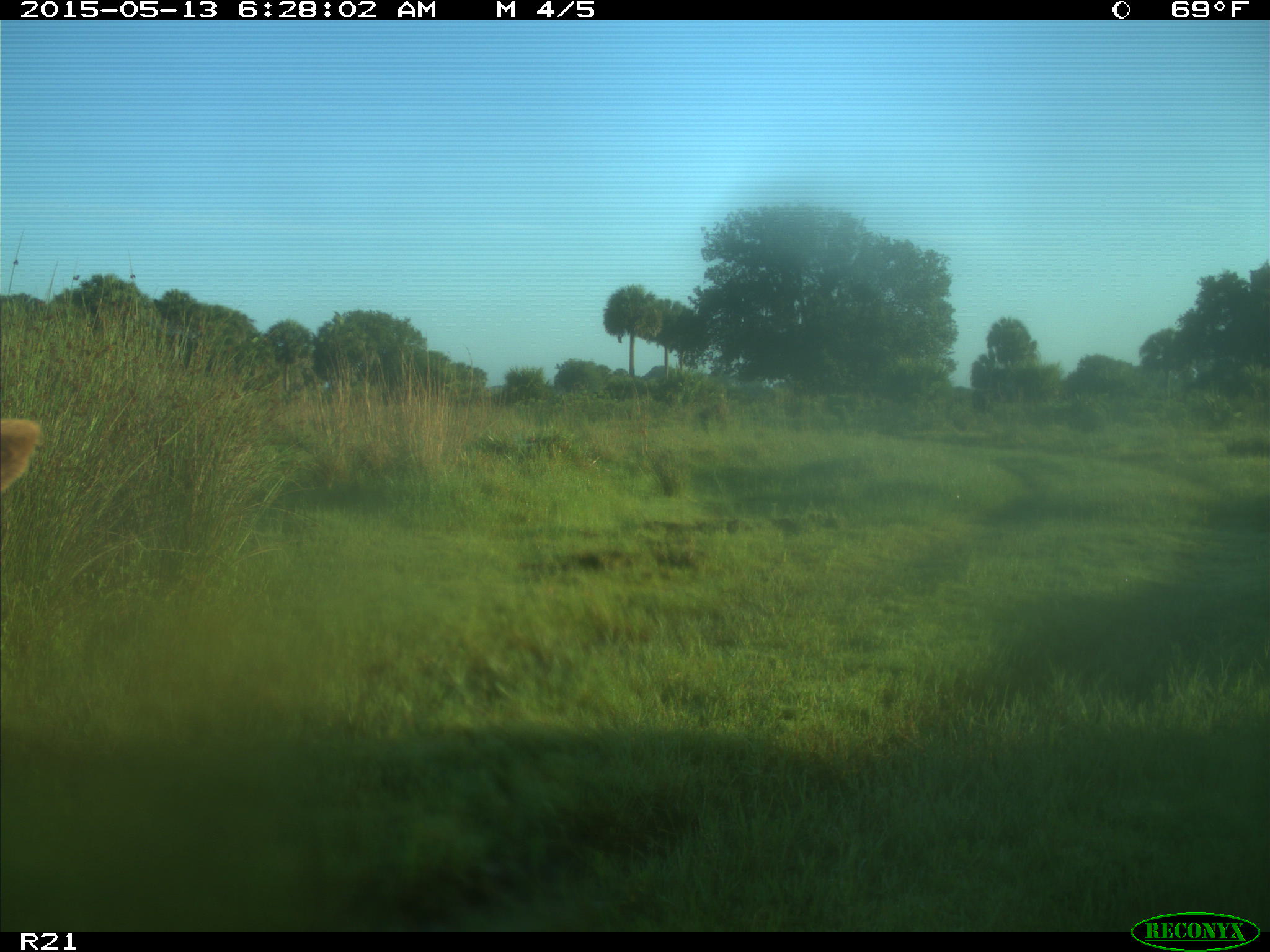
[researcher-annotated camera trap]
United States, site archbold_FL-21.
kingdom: Animalia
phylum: Chordata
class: Mammalia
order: Artiodactyla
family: Bovidae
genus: Bos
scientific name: Bos taurus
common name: domestic cow